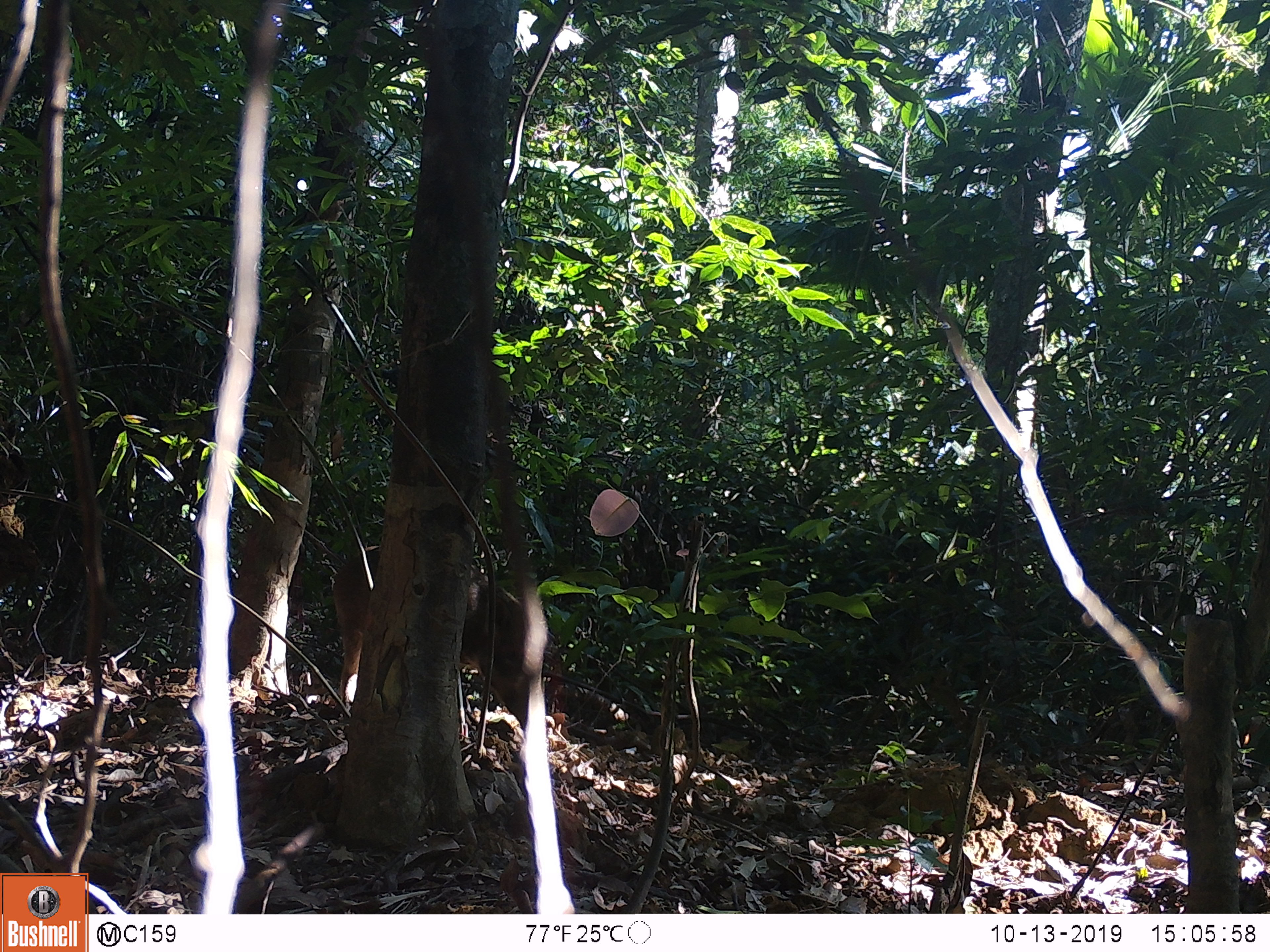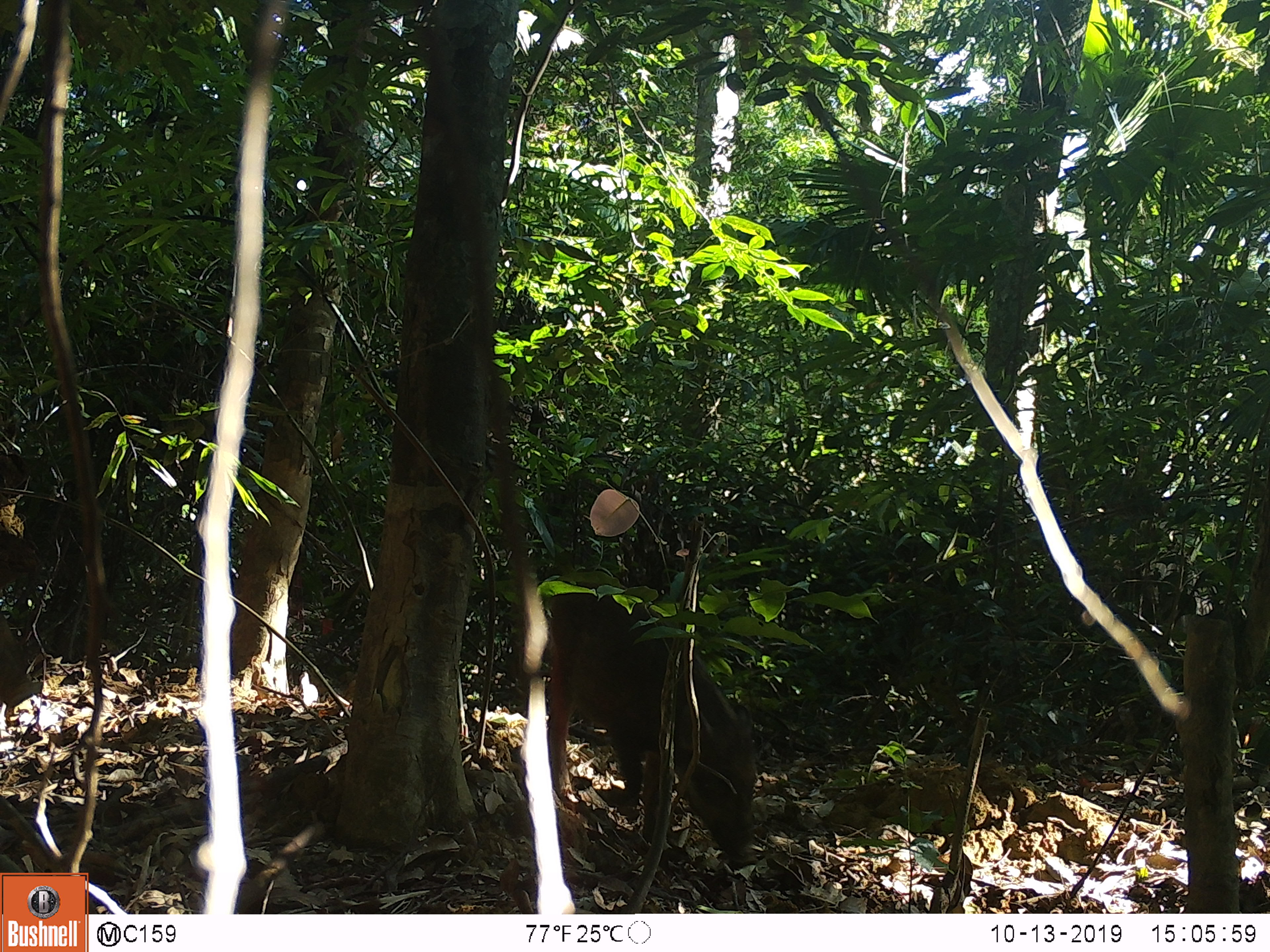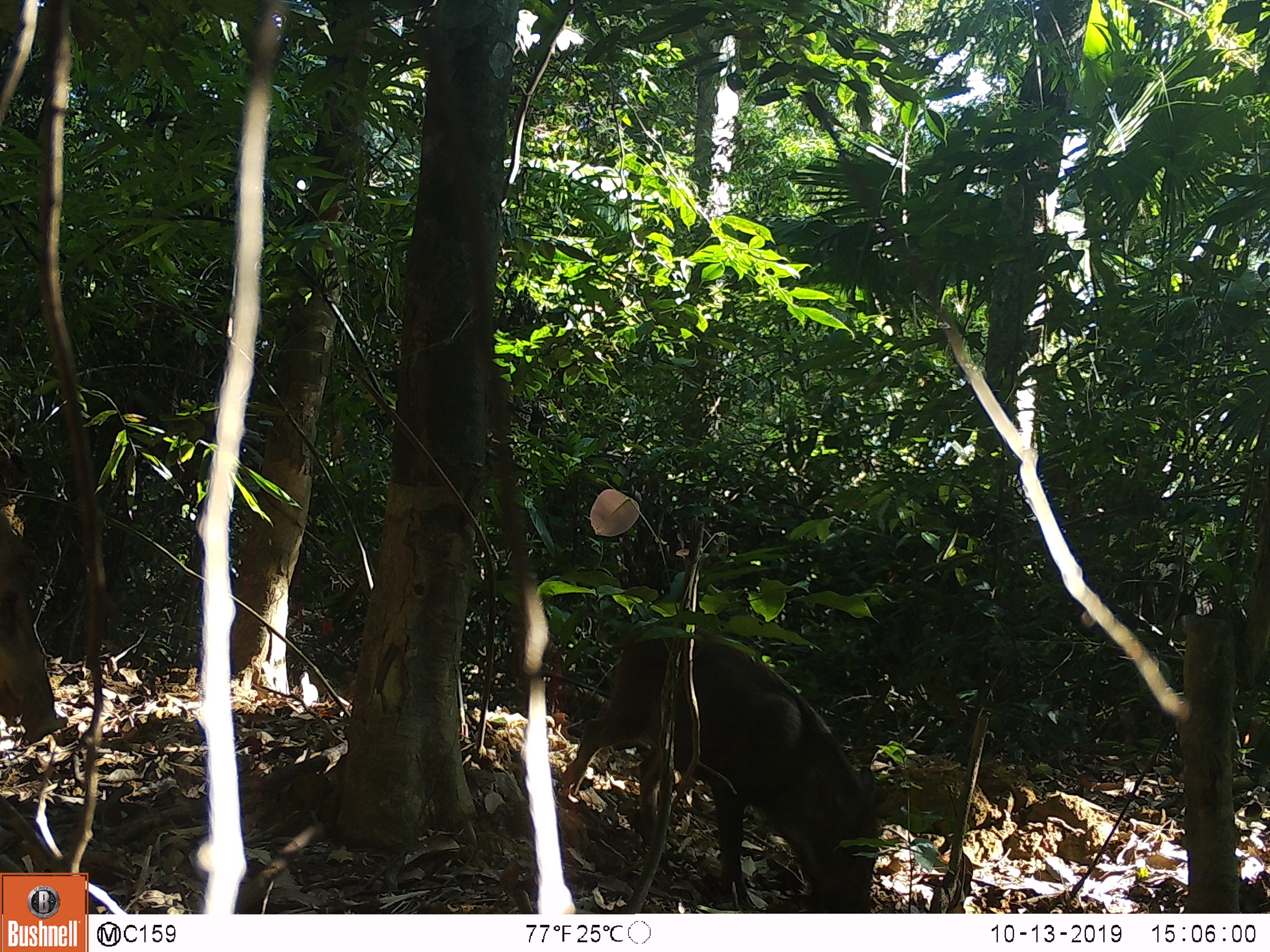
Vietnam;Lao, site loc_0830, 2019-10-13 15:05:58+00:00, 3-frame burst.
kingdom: Animalia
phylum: Chordata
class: Mammalia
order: Artiodactyla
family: Suidae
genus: Sus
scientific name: Sus scrofa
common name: eurasian wild pig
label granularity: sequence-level